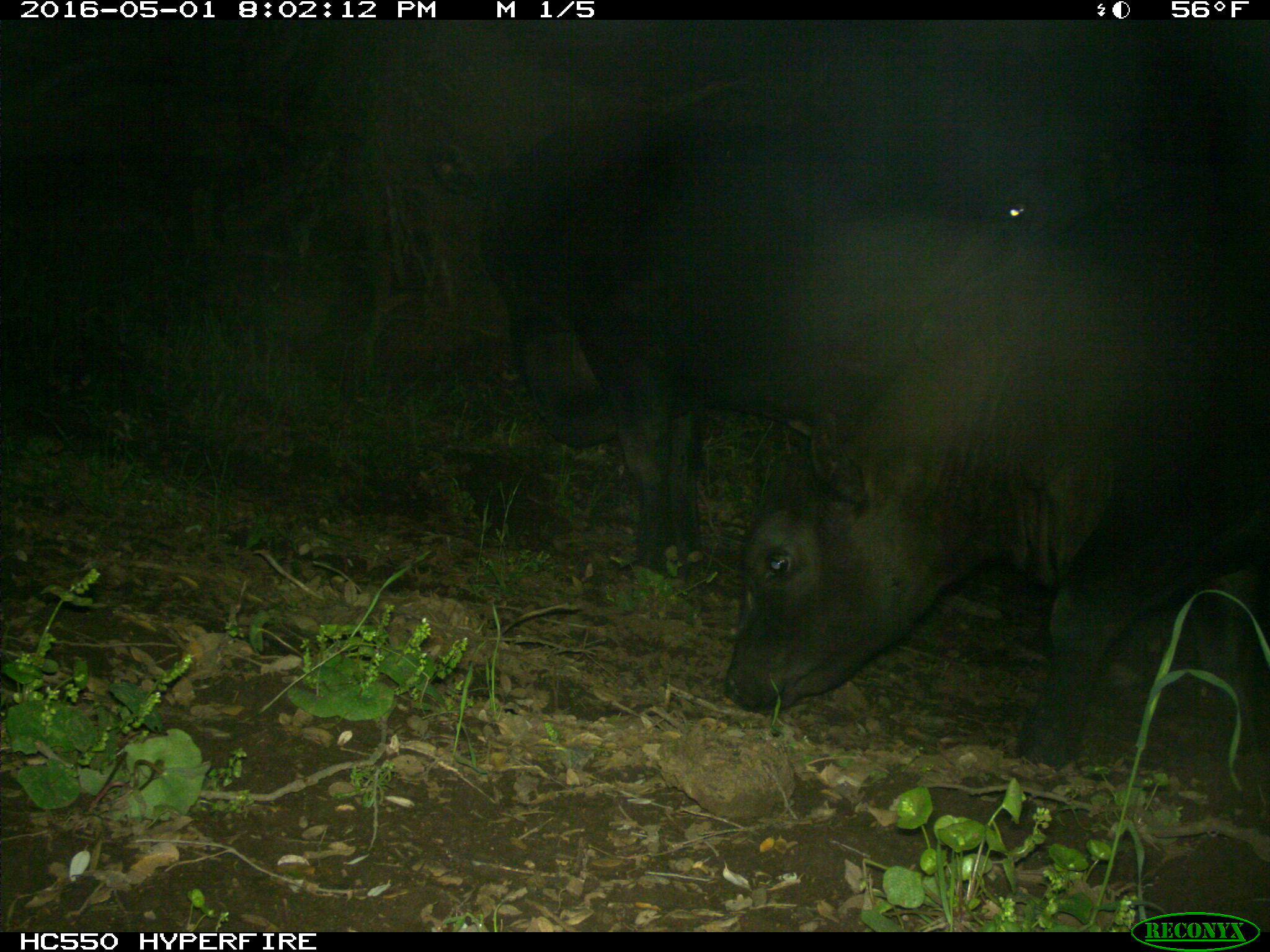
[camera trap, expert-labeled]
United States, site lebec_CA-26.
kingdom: Animalia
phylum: Chordata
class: Mammalia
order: Artiodactyla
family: Bovidae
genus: Bos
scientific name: Bos taurus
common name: domestic cow